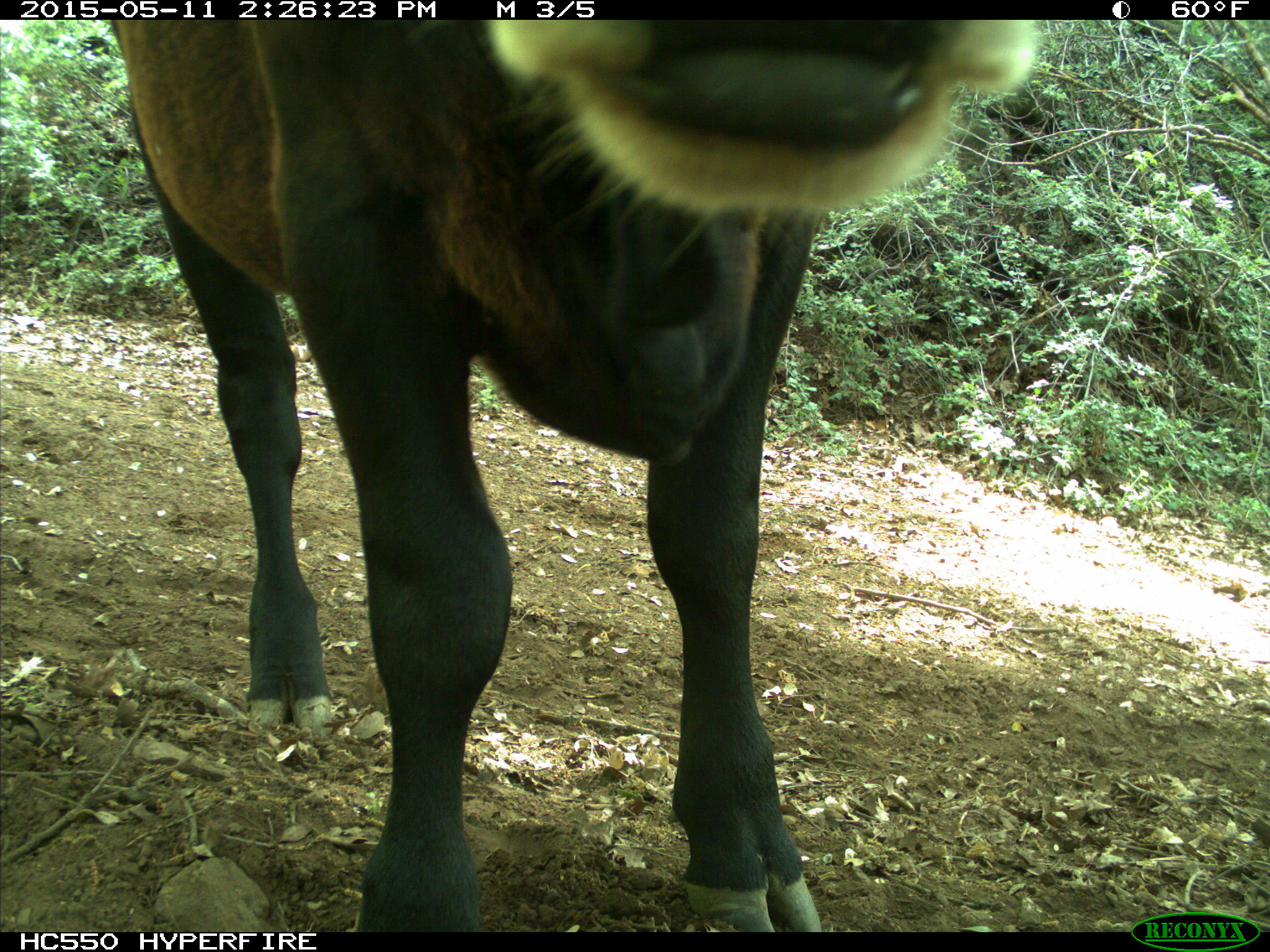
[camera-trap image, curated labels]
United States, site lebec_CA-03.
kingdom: Animalia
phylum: Chordata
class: Mammalia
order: Artiodactyla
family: Bovidae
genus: Bos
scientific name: Bos taurus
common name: domestic cow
Bos taurus (domestic cow).